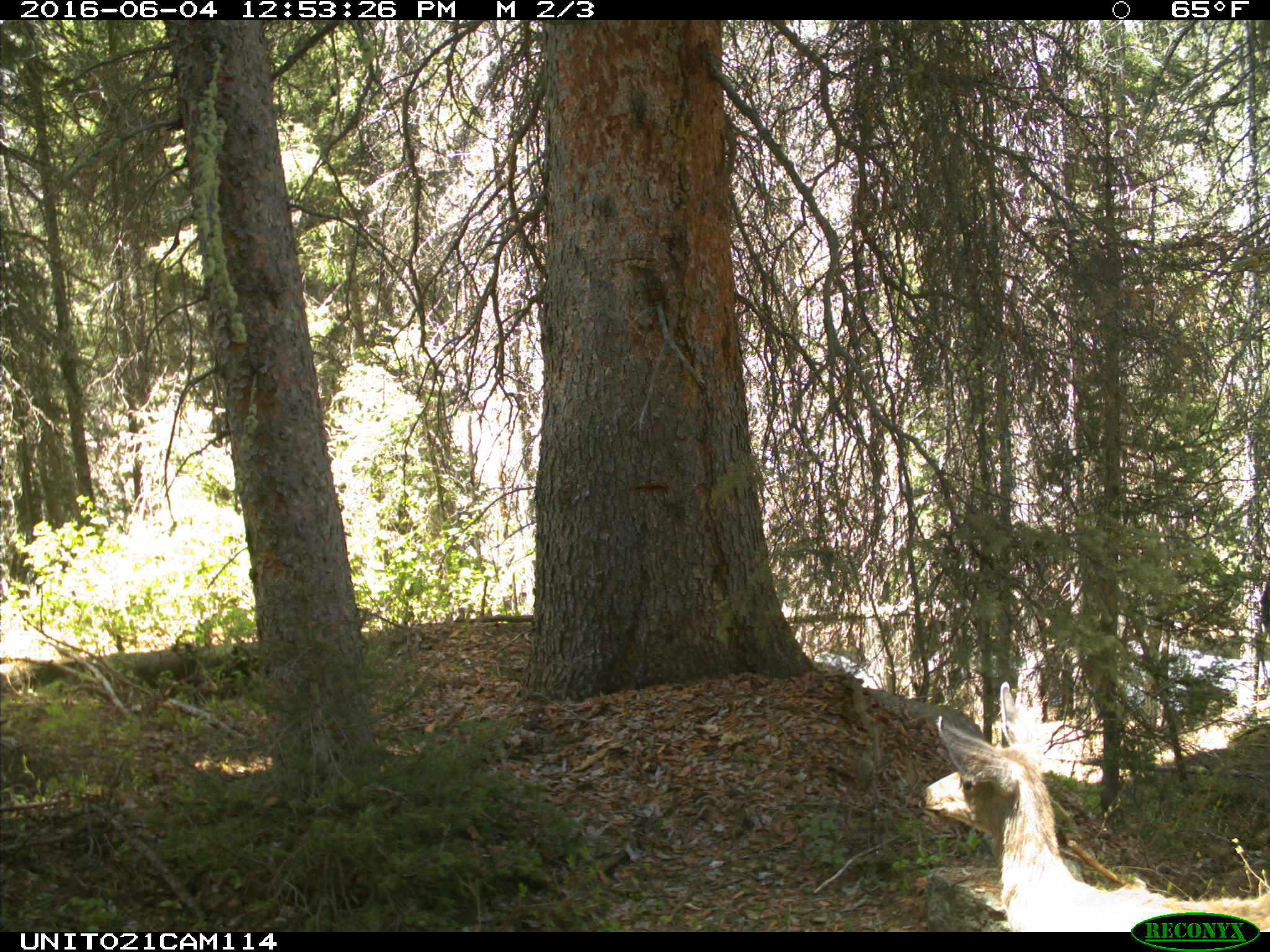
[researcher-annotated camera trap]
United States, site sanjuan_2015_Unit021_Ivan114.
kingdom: Animalia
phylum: Chordata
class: Mammalia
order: Artiodactyla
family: Cervidae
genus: Odocoileus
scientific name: Odocoileus hemionus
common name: mule deer